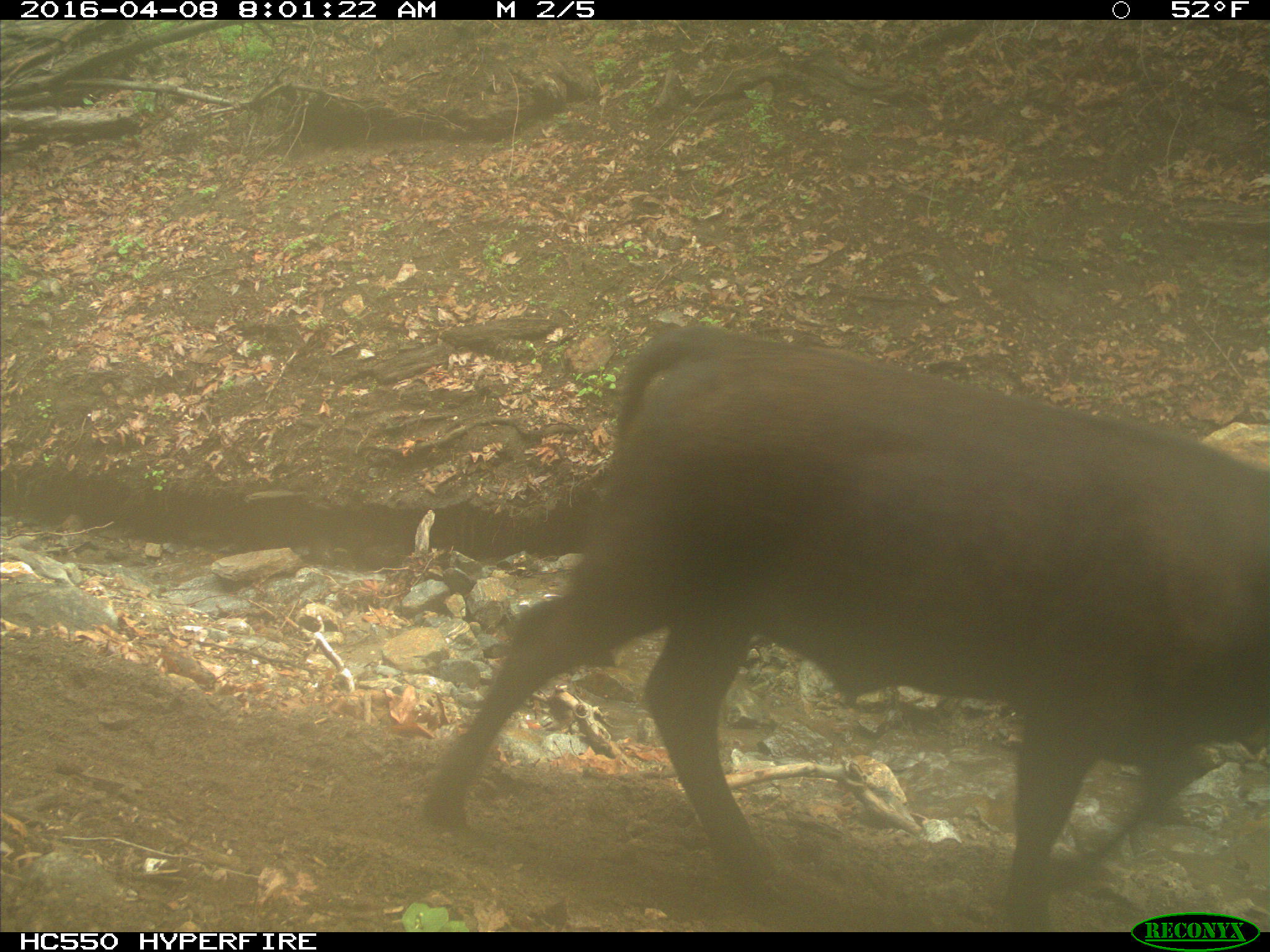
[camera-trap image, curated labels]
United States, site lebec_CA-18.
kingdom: Animalia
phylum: Chordata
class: Mammalia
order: Artiodactyla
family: Bovidae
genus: Bos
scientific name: Bos taurus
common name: domestic cow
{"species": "Bos taurus (domestic cow)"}